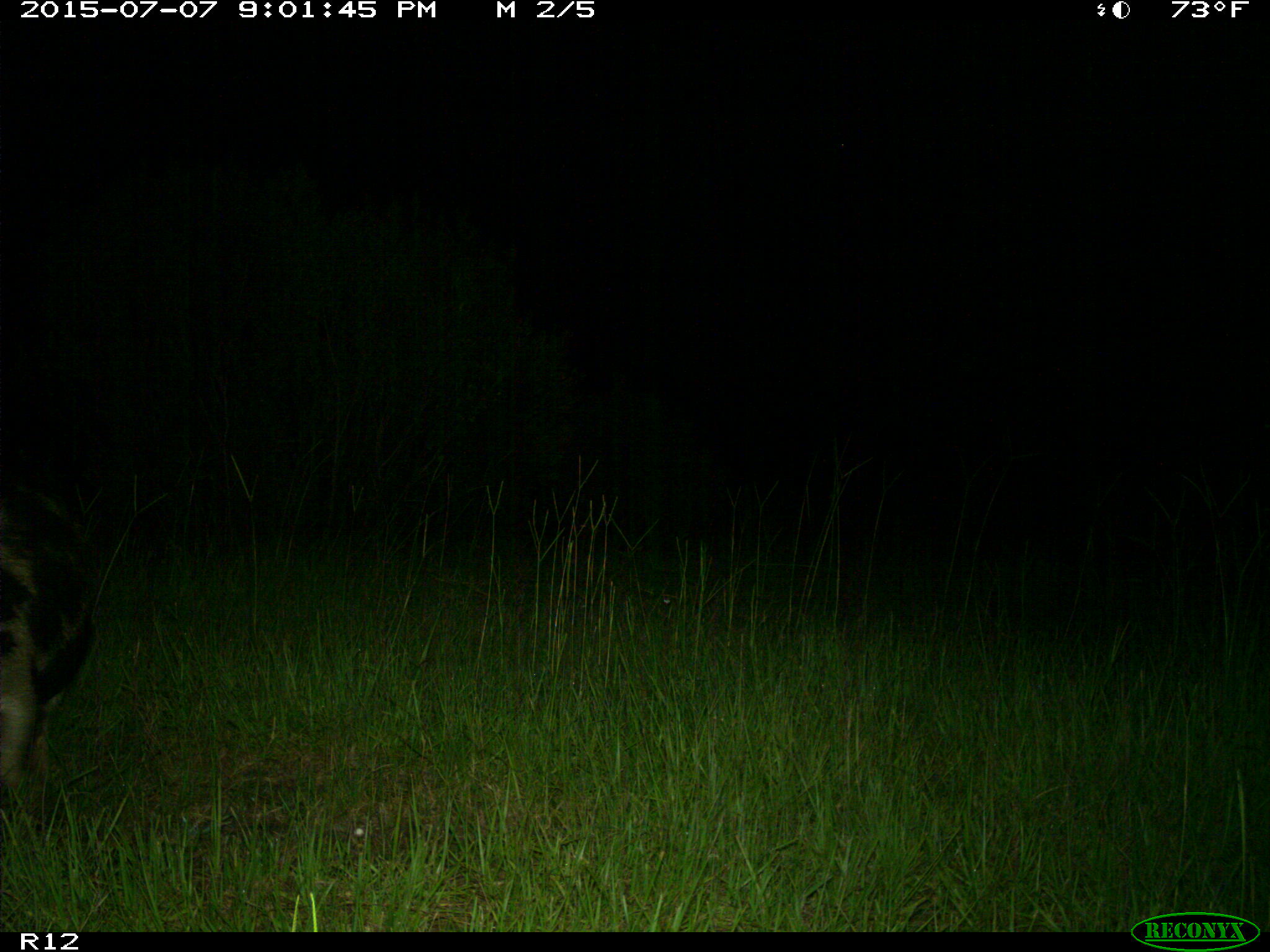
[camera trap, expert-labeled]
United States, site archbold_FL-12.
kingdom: Animalia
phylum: Chordata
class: Mammalia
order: Artiodactyla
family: Suidae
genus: Sus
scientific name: Sus scrofa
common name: wild boar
Sus scrofa (wild boar).